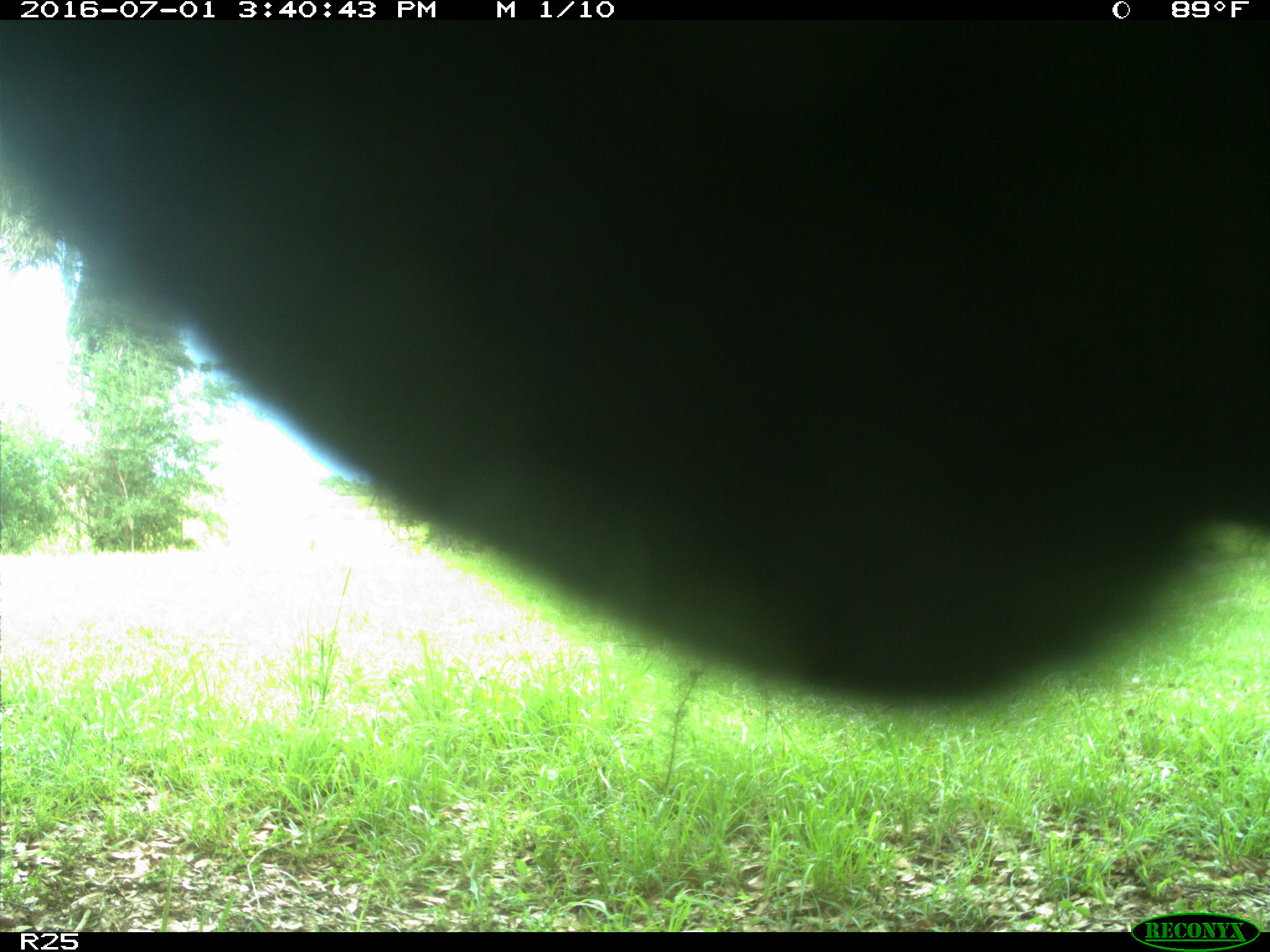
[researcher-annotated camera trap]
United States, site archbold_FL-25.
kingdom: Animalia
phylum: Chordata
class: Mammalia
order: Artiodactyla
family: Bovidae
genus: Bos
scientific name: Bos taurus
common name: domestic cow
Bos taurus (domestic cow).